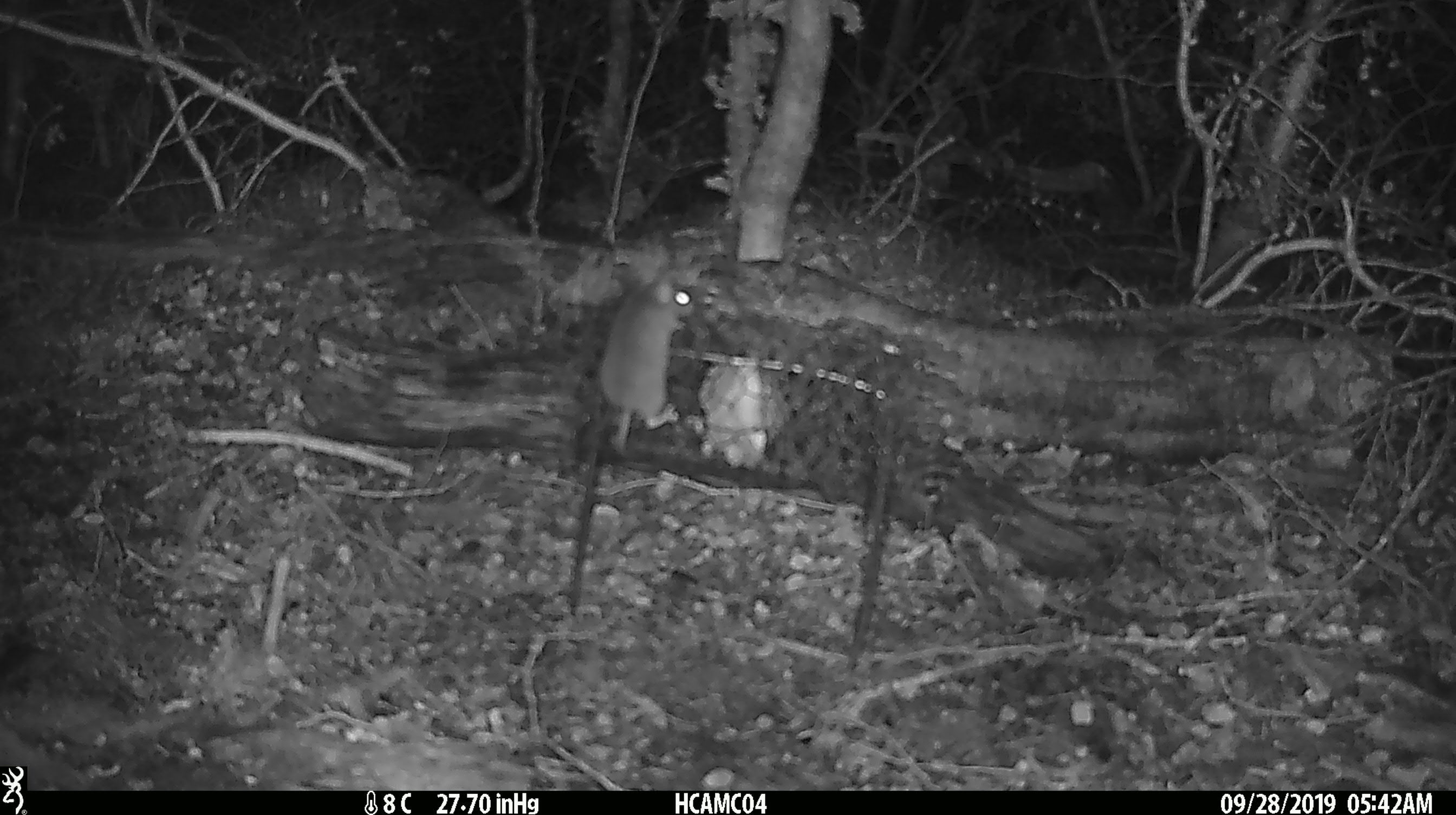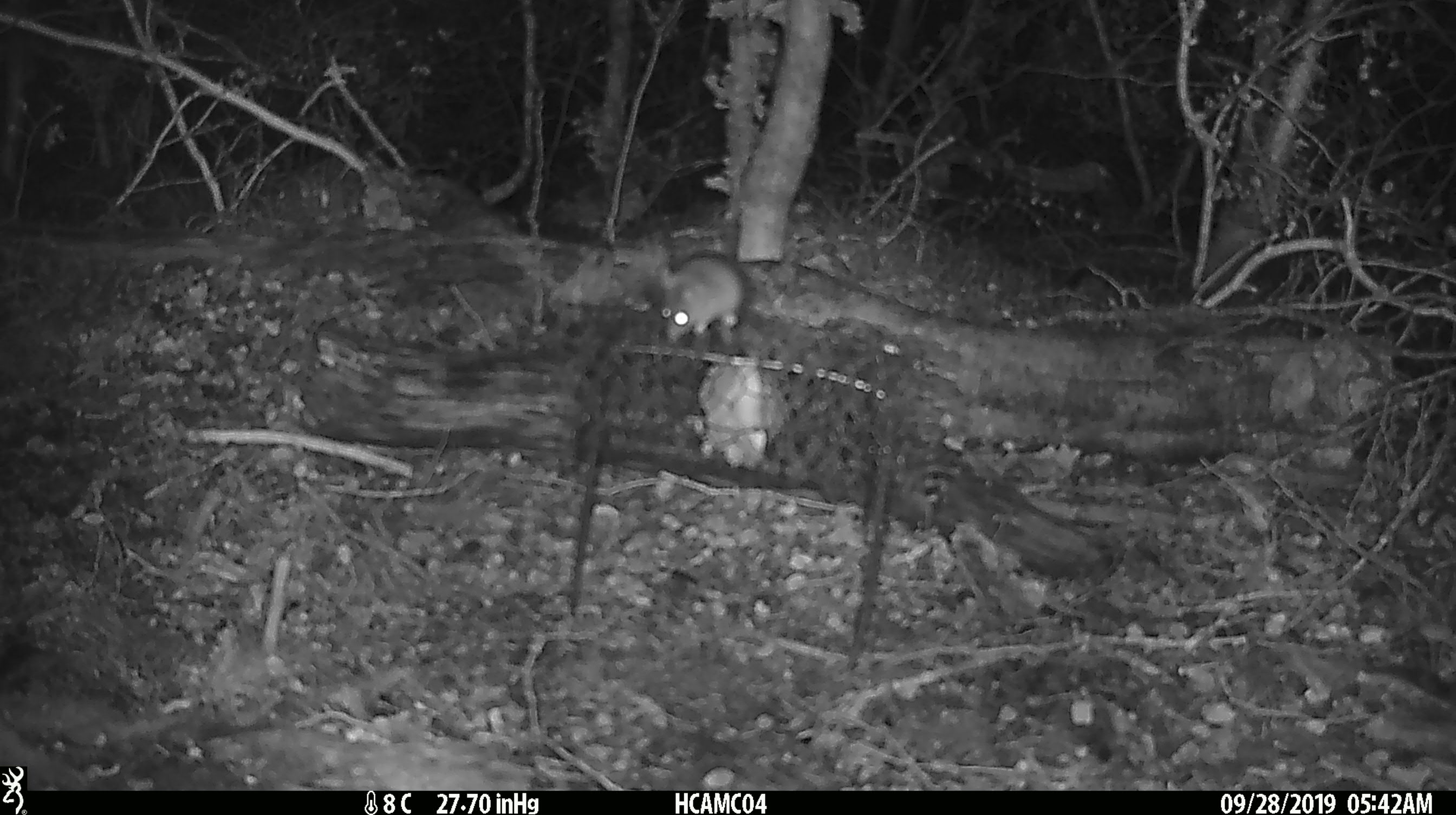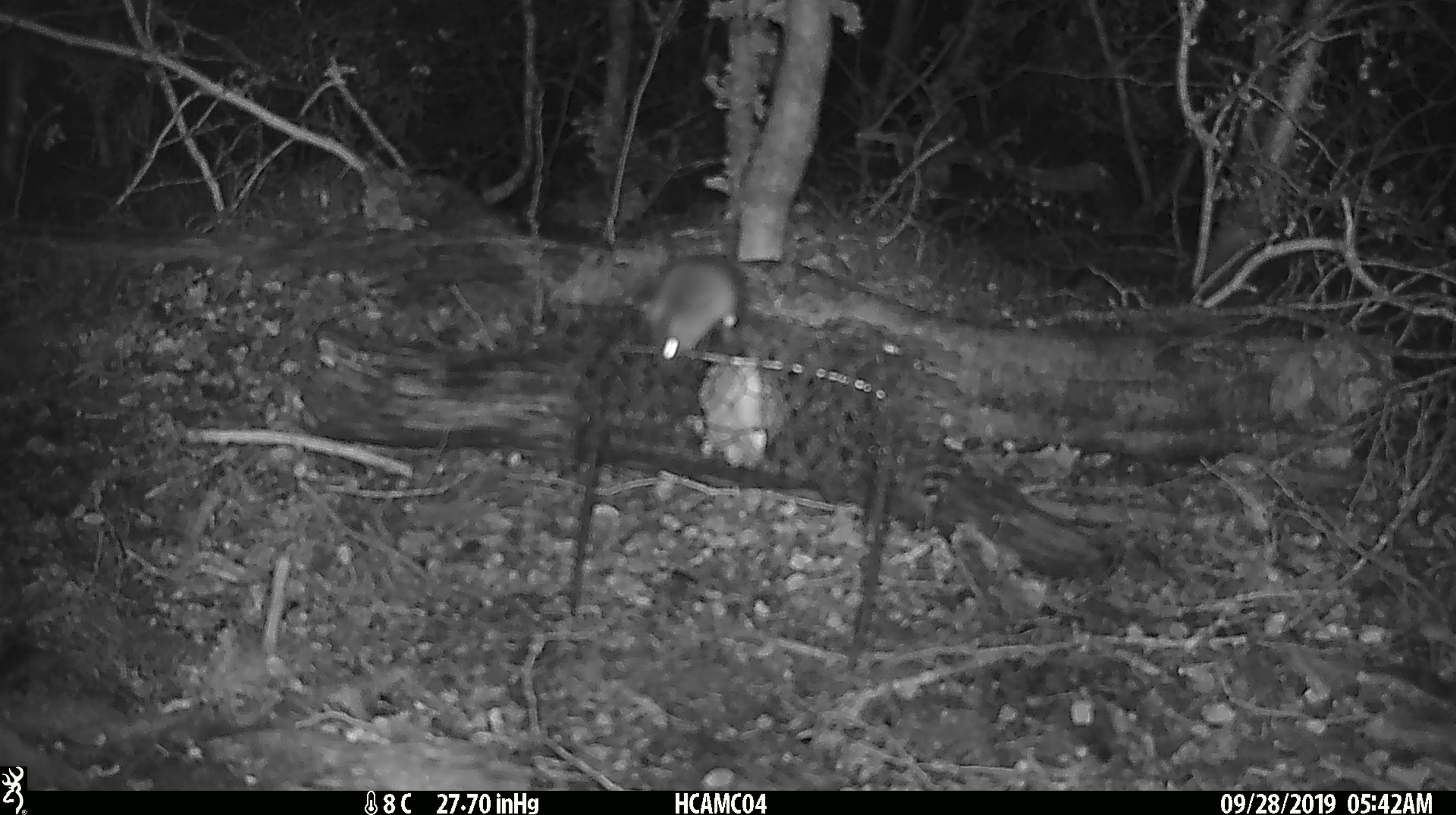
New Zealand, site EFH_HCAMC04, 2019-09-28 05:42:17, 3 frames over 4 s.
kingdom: Animalia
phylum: Chordata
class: Mammalia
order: Rodentia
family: Muridae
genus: Mus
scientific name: Mus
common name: mouse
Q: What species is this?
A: Mouse (Mus).